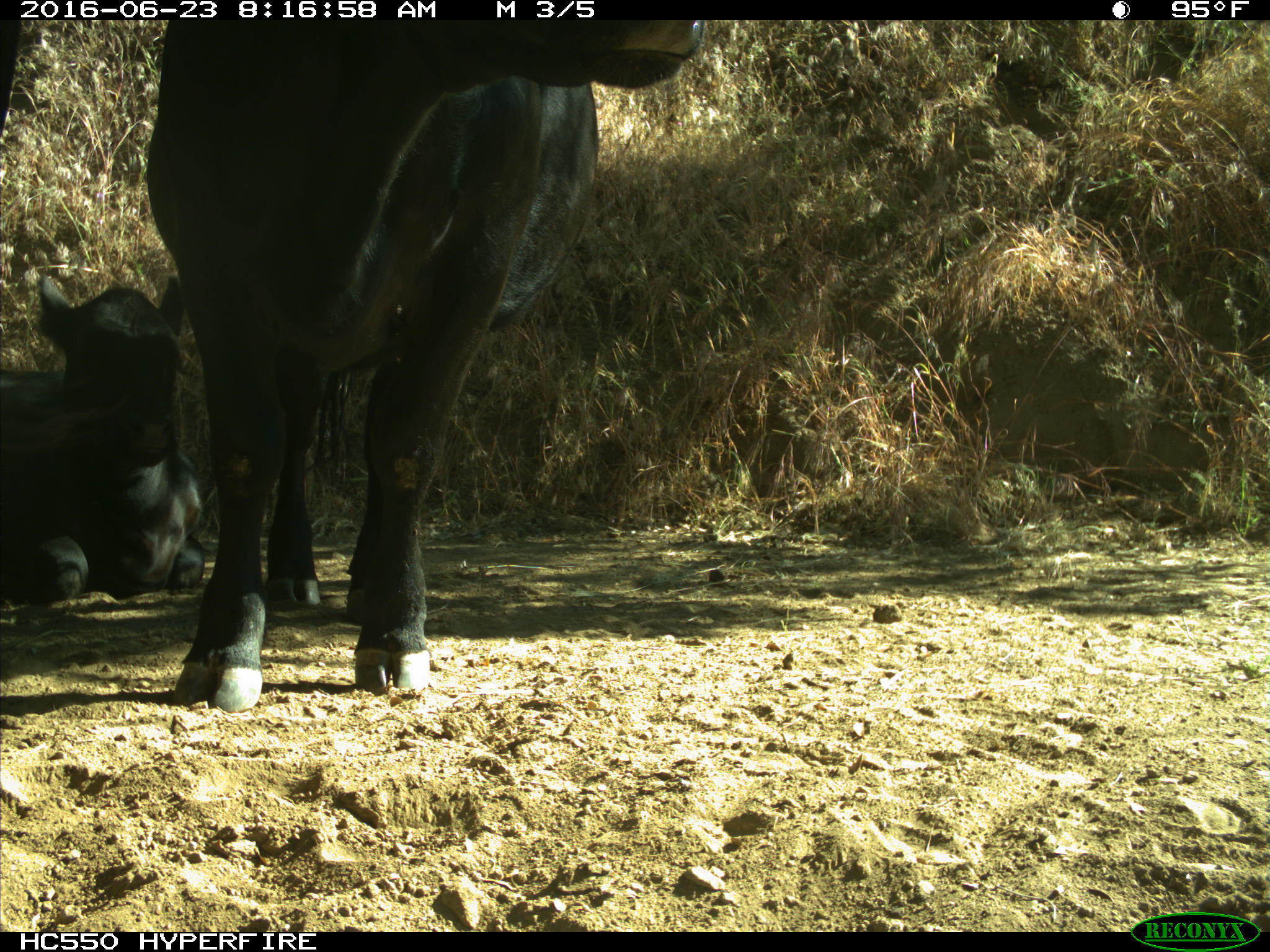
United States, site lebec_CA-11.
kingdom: Animalia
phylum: Chordata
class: Mammalia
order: Artiodactyla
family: Bovidae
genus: Bos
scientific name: Bos taurus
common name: domestic cow